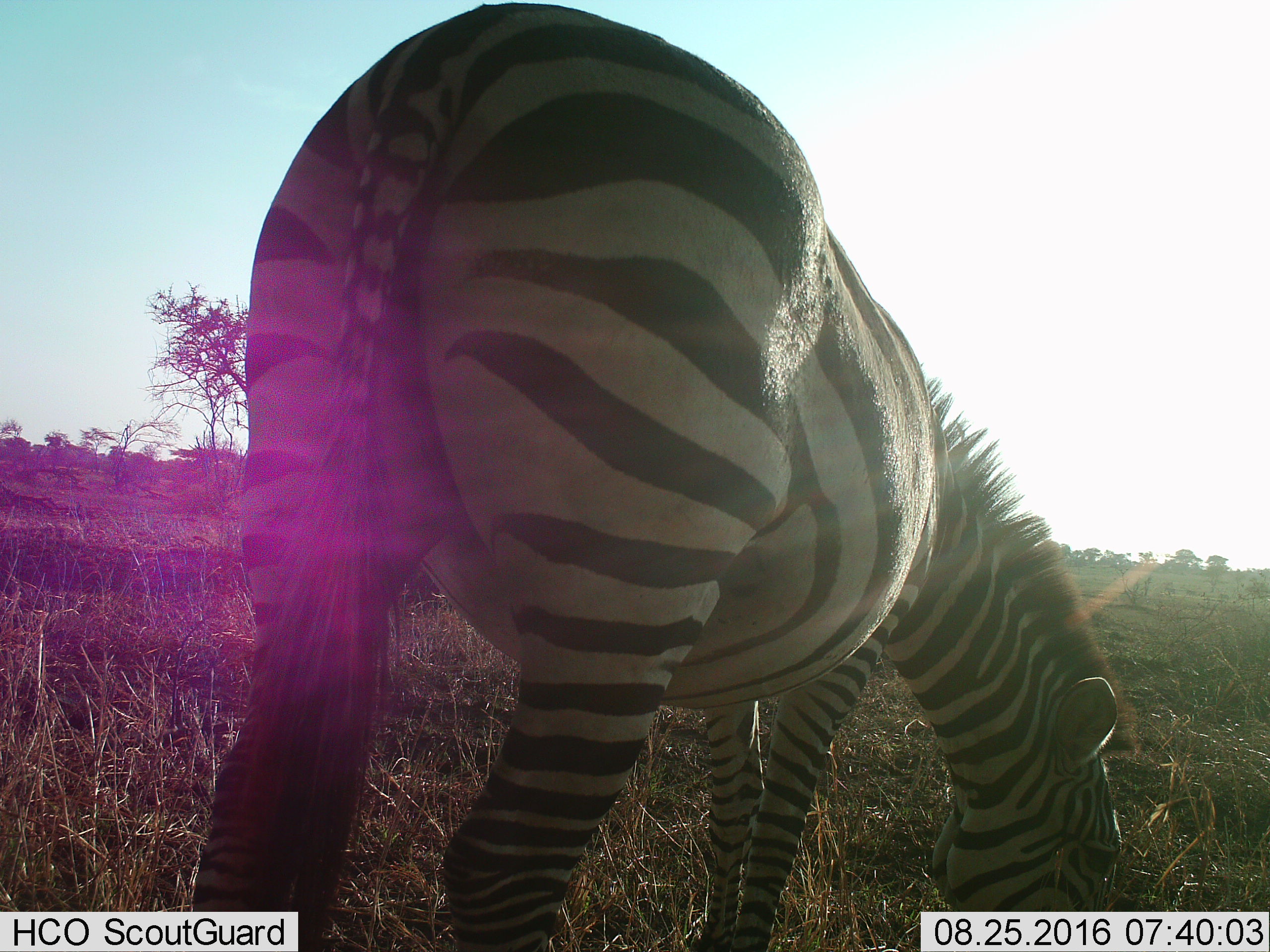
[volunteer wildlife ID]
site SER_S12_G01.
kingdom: Animalia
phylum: Chordata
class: Mammalia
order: Perissodactyla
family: Equidae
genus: Equus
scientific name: Equus quagga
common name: plains zebra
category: zebraplains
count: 1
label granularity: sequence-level